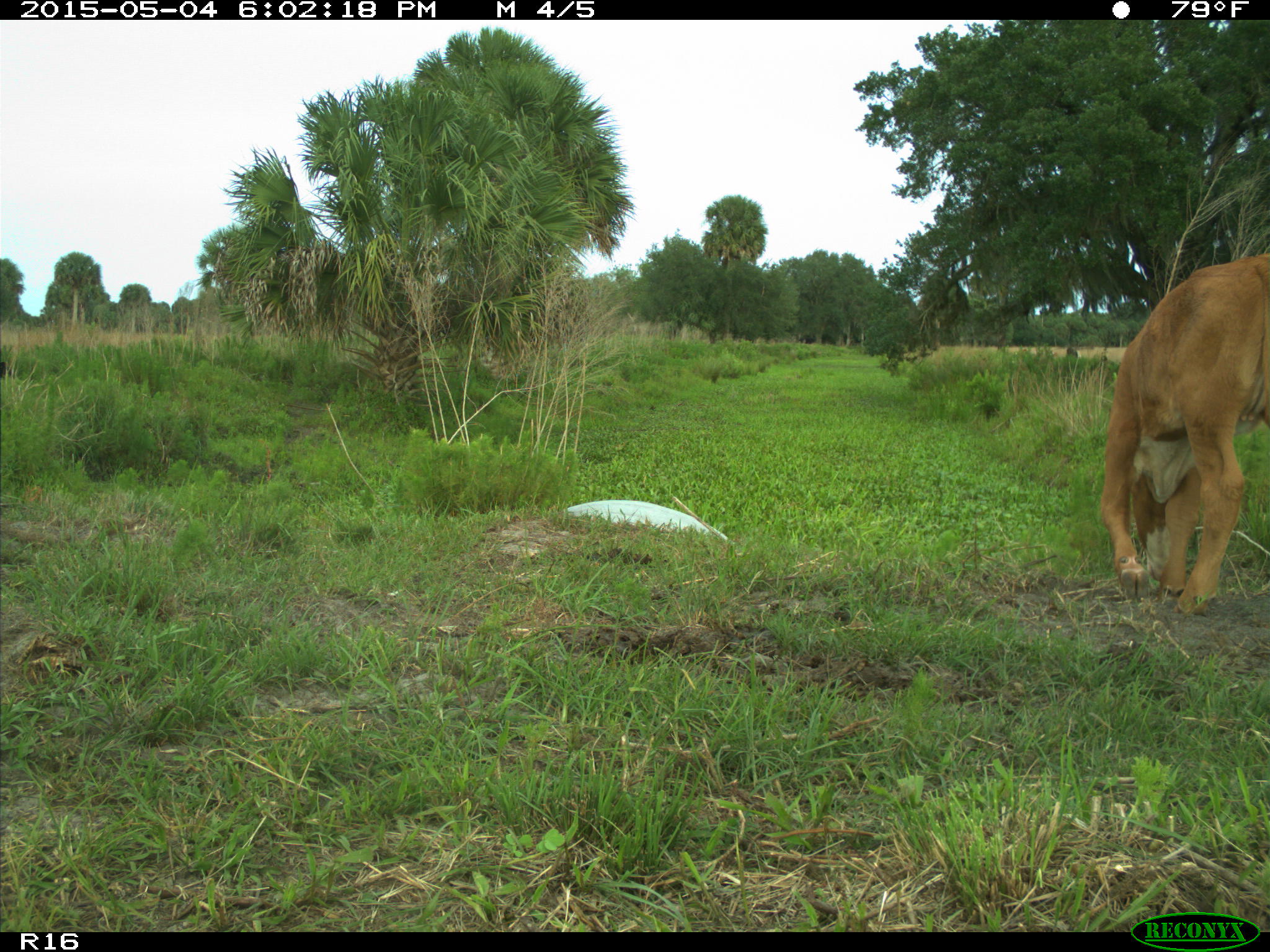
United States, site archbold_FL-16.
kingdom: Animalia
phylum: Chordata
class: Mammalia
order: Artiodactyla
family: Bovidae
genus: Bos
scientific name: Bos taurus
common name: domestic cow